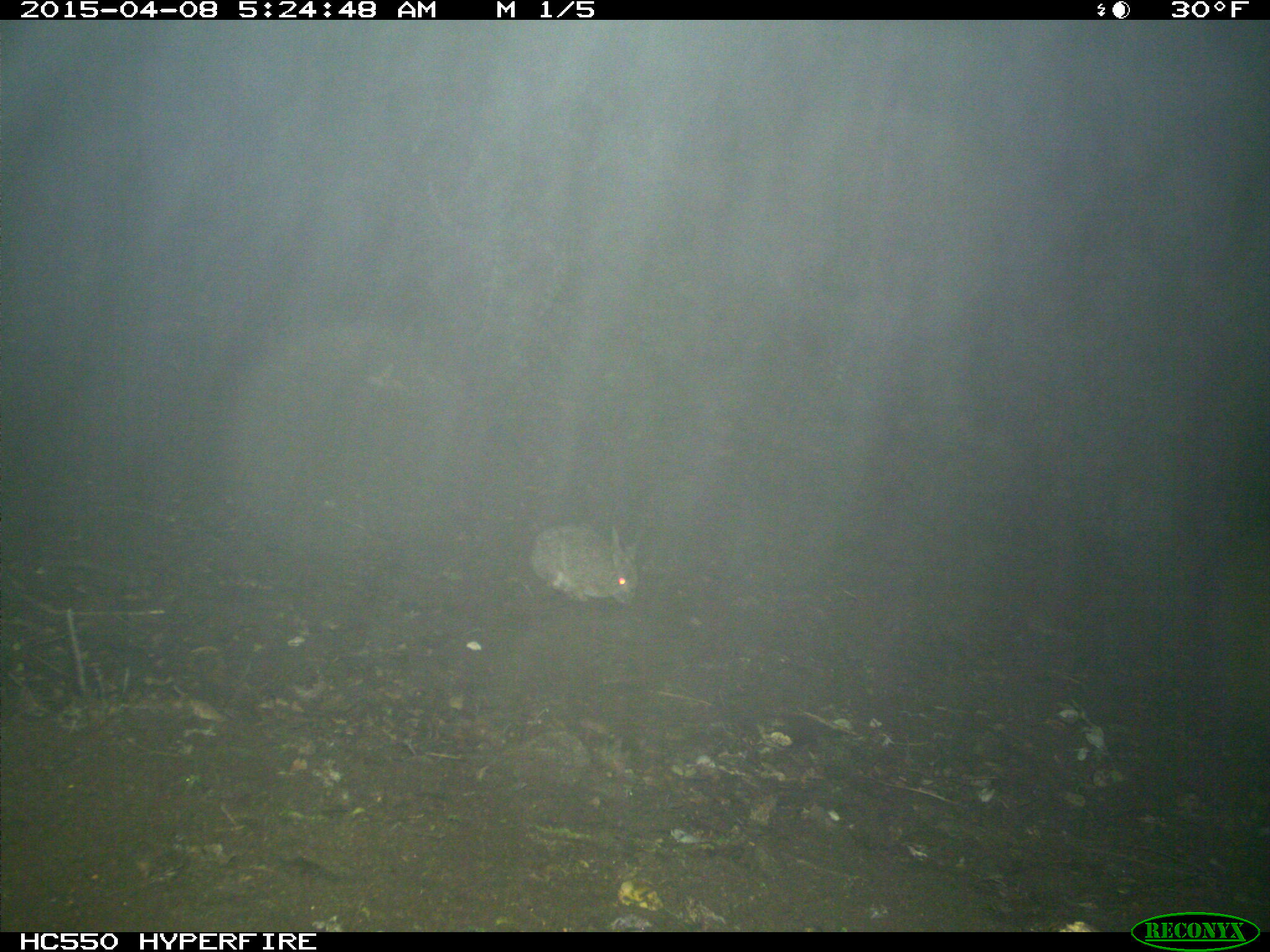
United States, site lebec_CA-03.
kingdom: Animalia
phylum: Chordata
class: Mammalia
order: Lagomorpha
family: Leporidae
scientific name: Leporidae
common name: rabbits and hares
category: unidentified rabbit